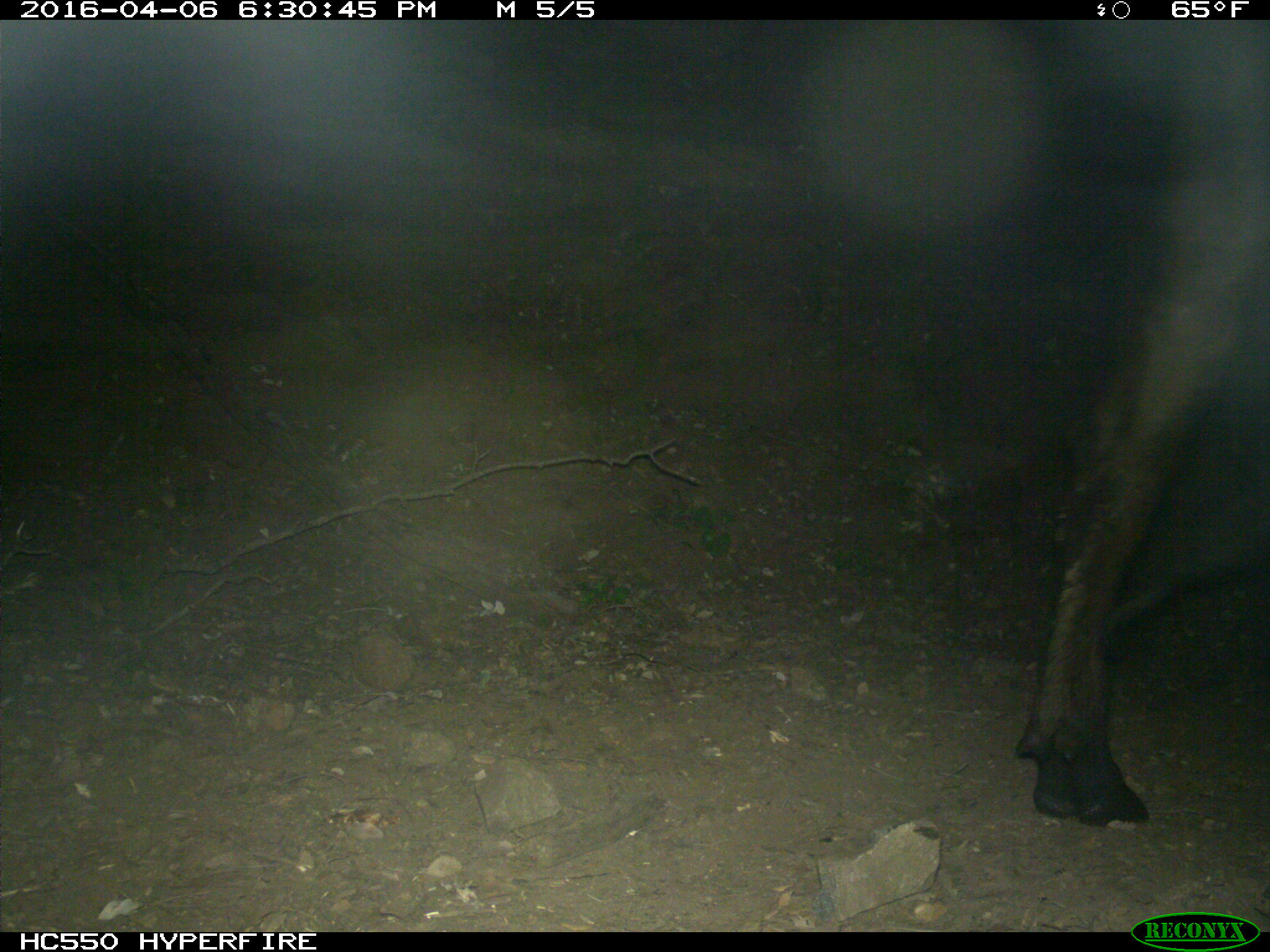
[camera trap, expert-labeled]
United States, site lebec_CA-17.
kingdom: Animalia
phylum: Chordata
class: Mammalia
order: Artiodactyla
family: Bovidae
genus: Bos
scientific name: Bos taurus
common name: domestic cow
Bos taurus (domestic cow).